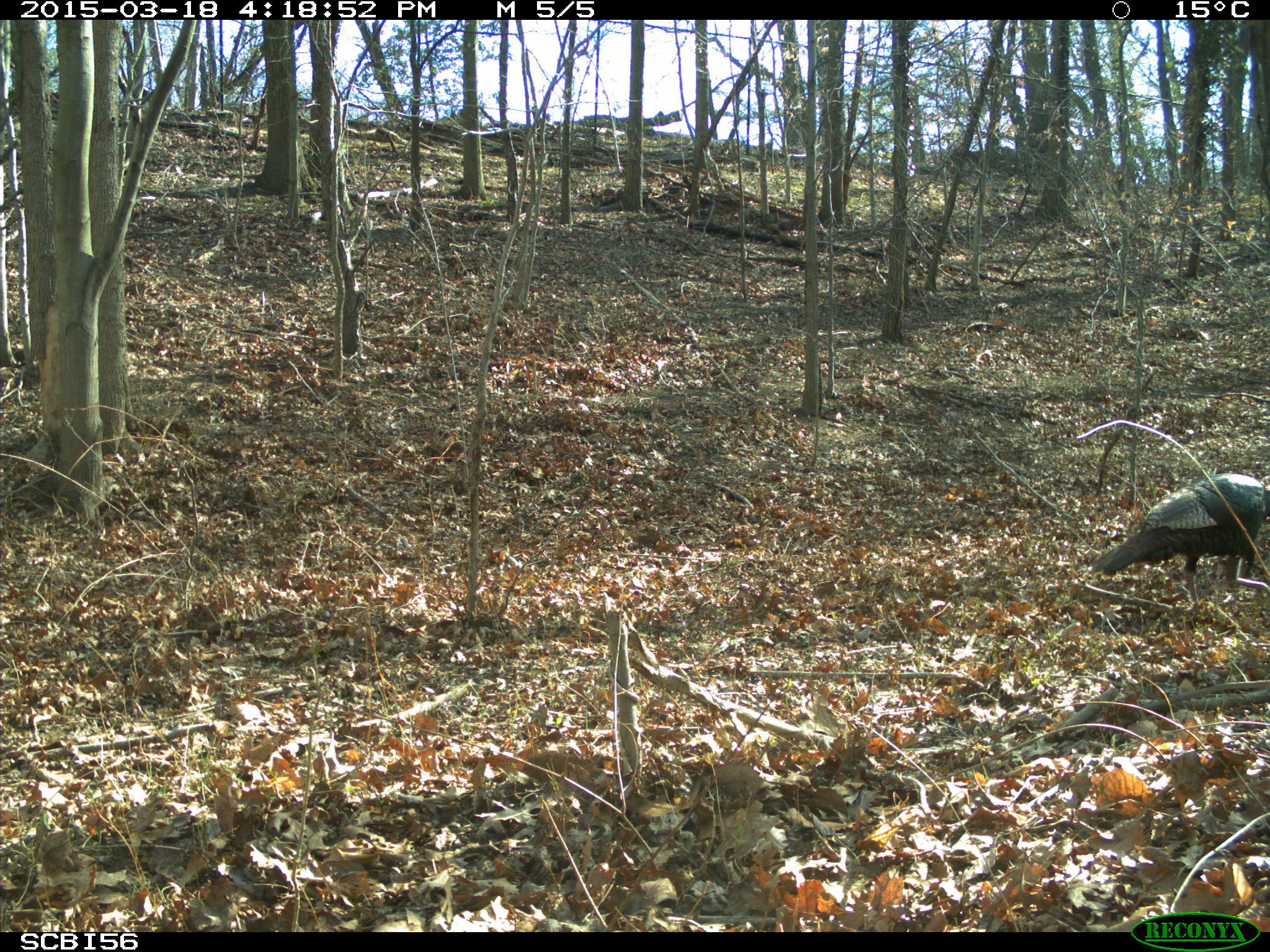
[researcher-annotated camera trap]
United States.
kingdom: Animalia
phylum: Chordata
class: Aves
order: Galliformes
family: Phasianidae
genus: Meleagris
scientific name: Meleagris gallopavo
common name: wild turkey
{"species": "Wild Turkey (Meleagris gallopavo)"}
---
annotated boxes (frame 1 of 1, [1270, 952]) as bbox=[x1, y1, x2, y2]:
Wild Turkey: bbox=[1084, 470, 1270, 593]